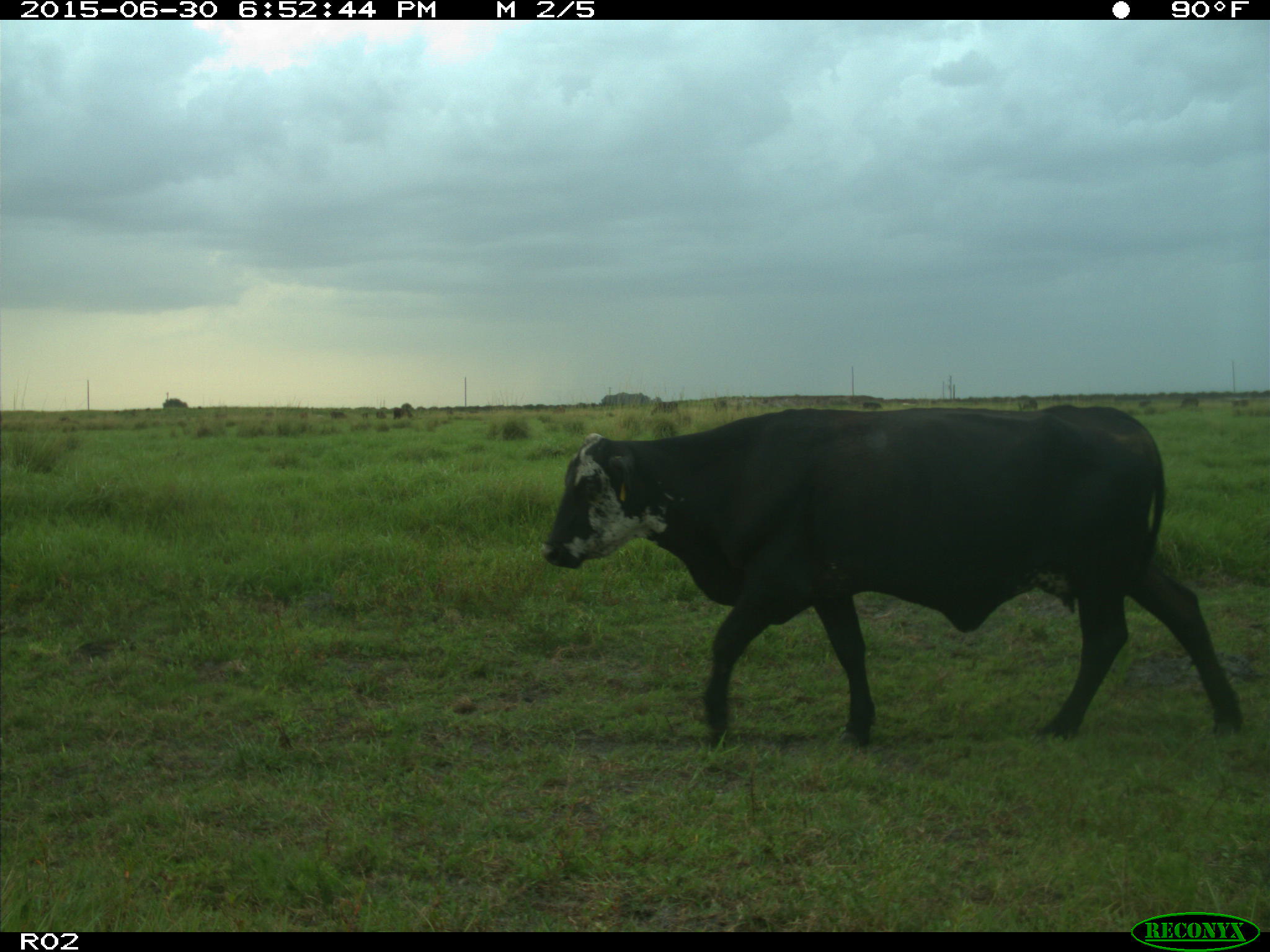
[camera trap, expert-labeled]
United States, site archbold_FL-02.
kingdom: Animalia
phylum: Chordata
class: Mammalia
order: Artiodactyla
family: Bovidae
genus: Bos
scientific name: Bos taurus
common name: domestic cow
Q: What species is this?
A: Bos taurus (domestic cow).